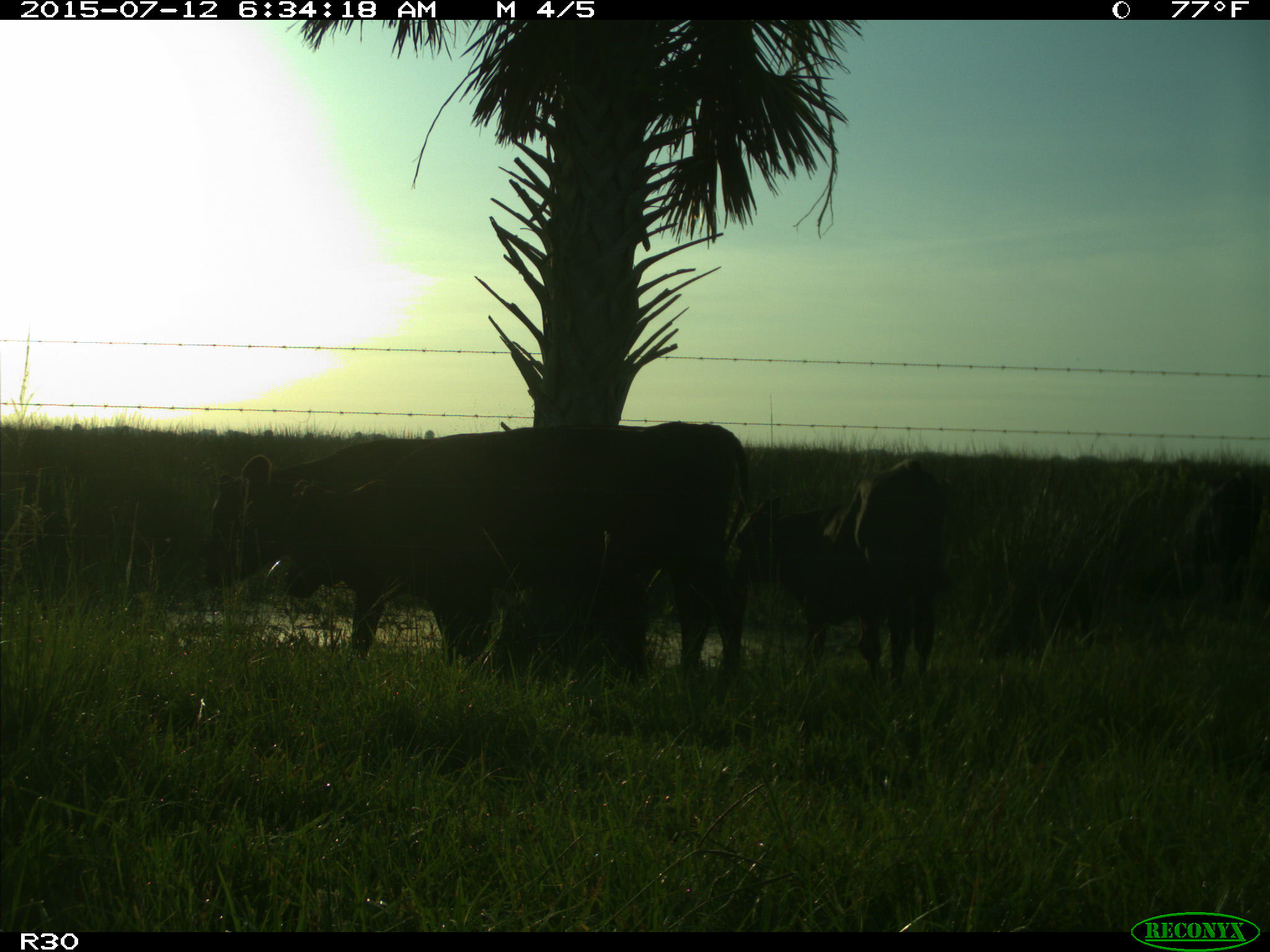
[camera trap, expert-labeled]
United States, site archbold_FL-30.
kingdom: Animalia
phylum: Chordata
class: Mammalia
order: Artiodactyla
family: Bovidae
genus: Bos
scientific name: Bos taurus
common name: domestic cow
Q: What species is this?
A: Bos taurus (domestic cow).